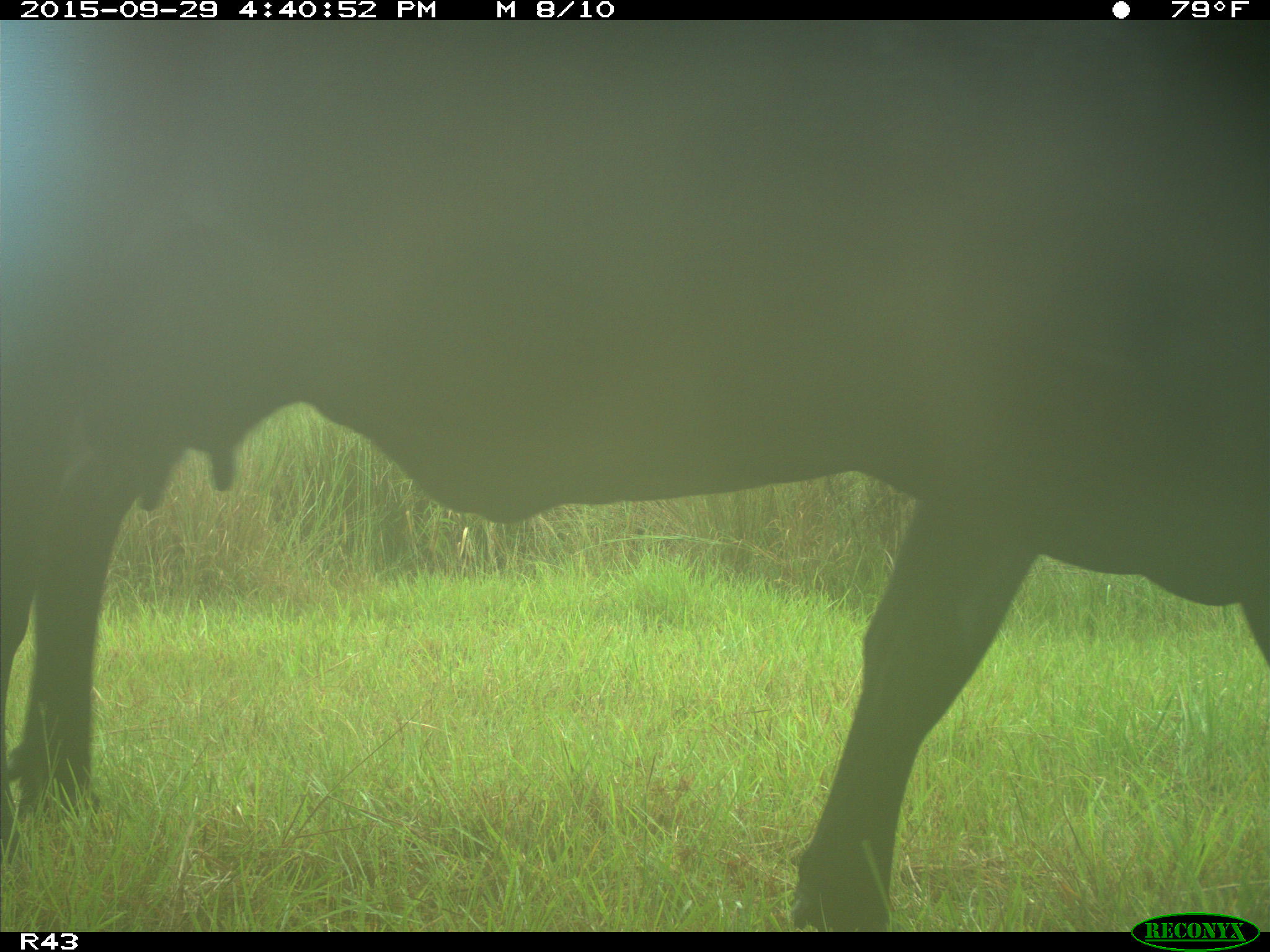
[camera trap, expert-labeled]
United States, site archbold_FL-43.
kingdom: Animalia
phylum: Chordata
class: Mammalia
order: Artiodactyla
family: Bovidae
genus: Bos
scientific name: Bos taurus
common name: domestic cow